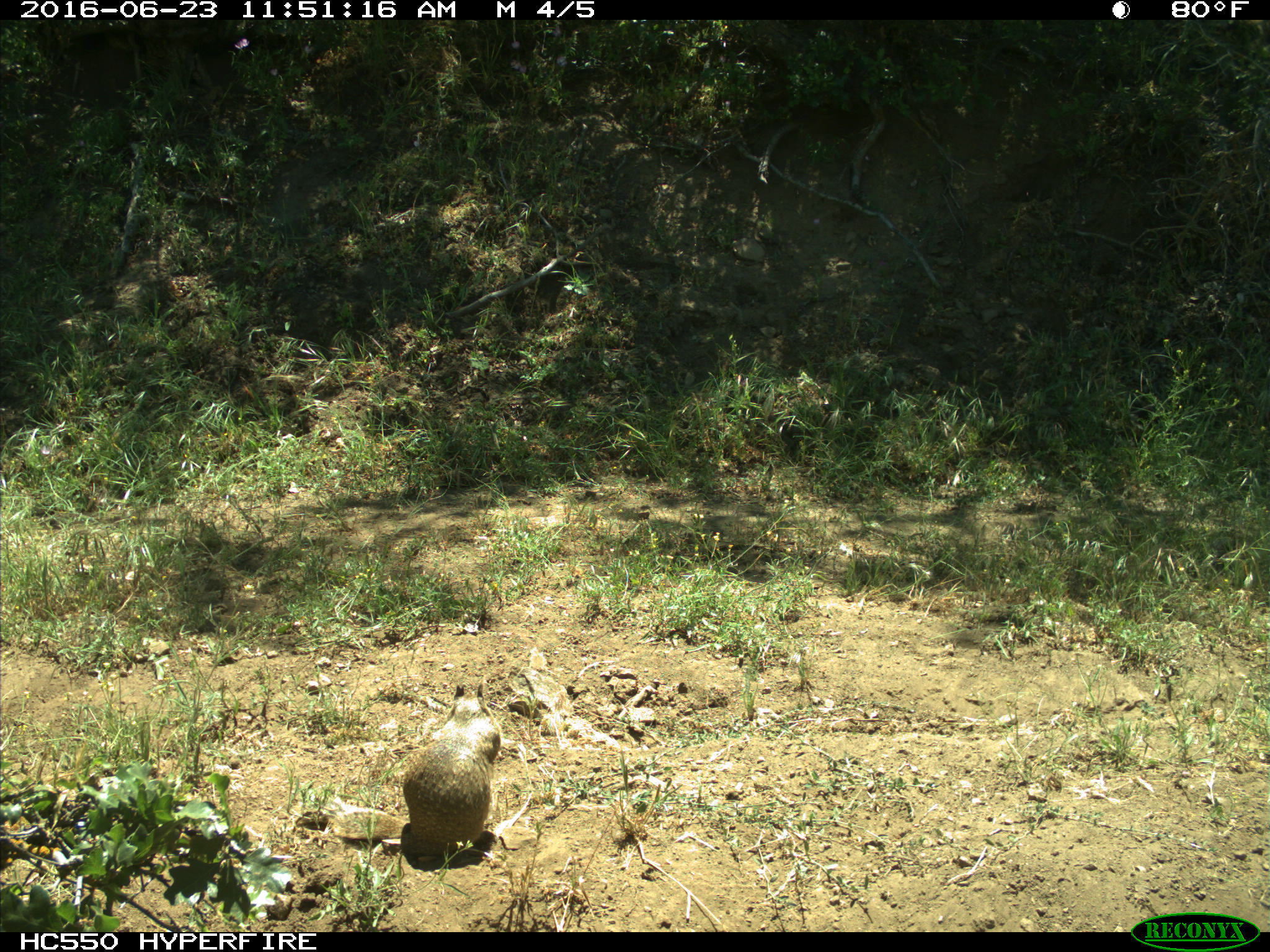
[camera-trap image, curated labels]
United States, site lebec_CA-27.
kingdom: Animalia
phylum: Chordata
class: Mammalia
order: Rodentia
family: Sciuridae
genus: Otospermophilus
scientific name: Otospermophilus beecheyi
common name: california ground squirrel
Otospermophilus beecheyi (california ground squirrel).